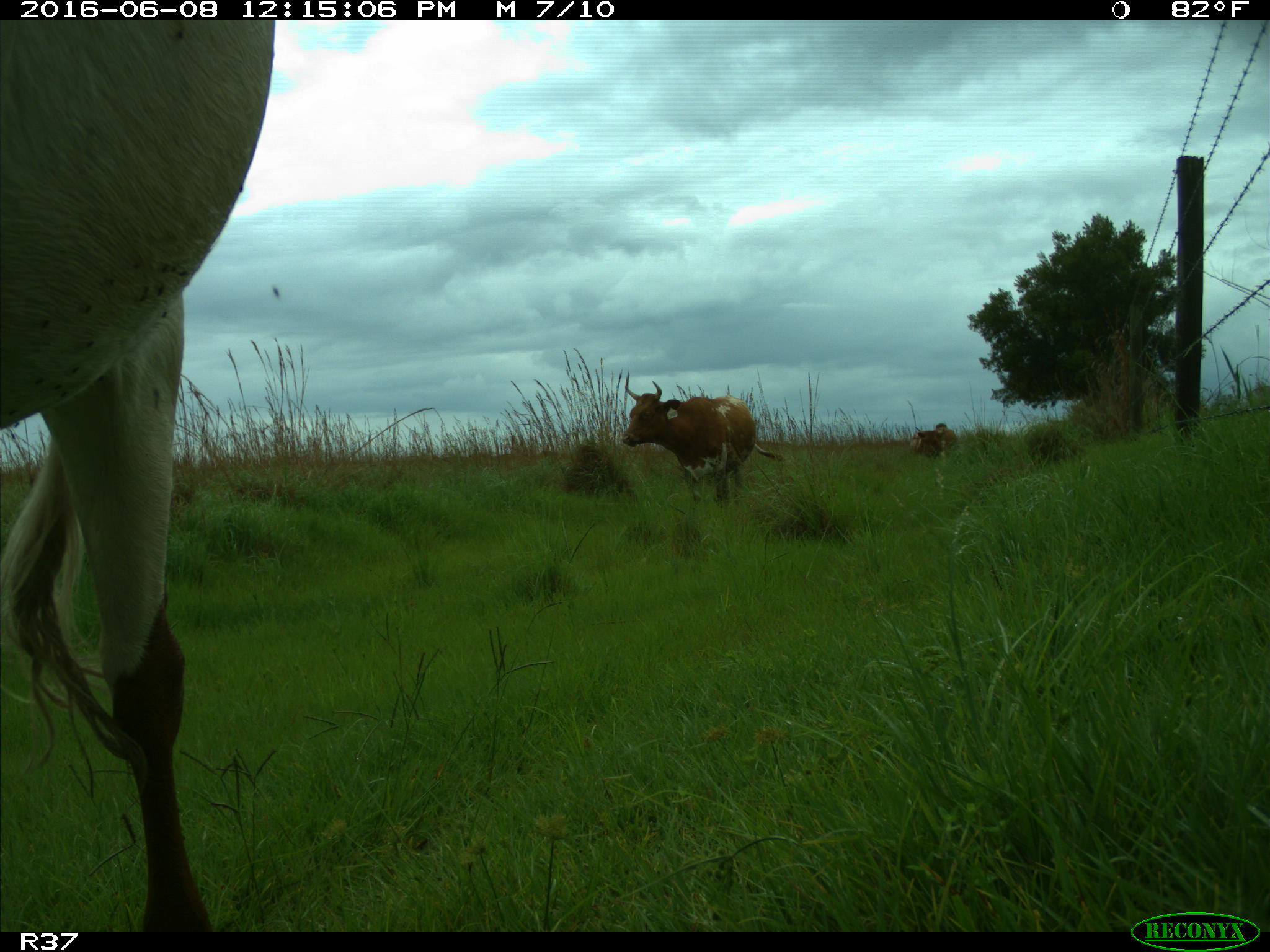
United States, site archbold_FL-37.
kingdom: Animalia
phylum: Chordata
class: Mammalia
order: Artiodactyla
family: Bovidae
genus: Bos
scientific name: Bos taurus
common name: domestic cow